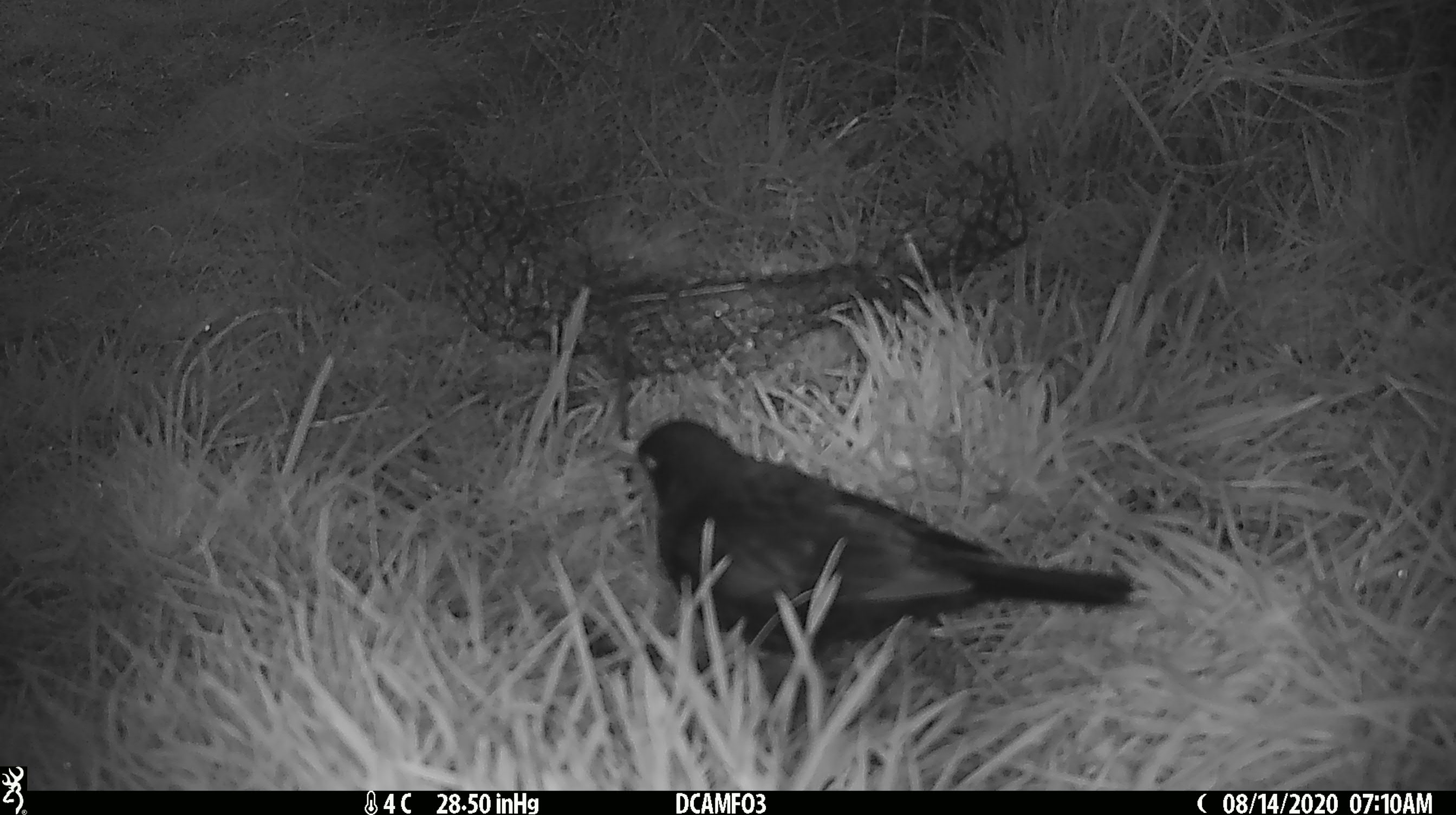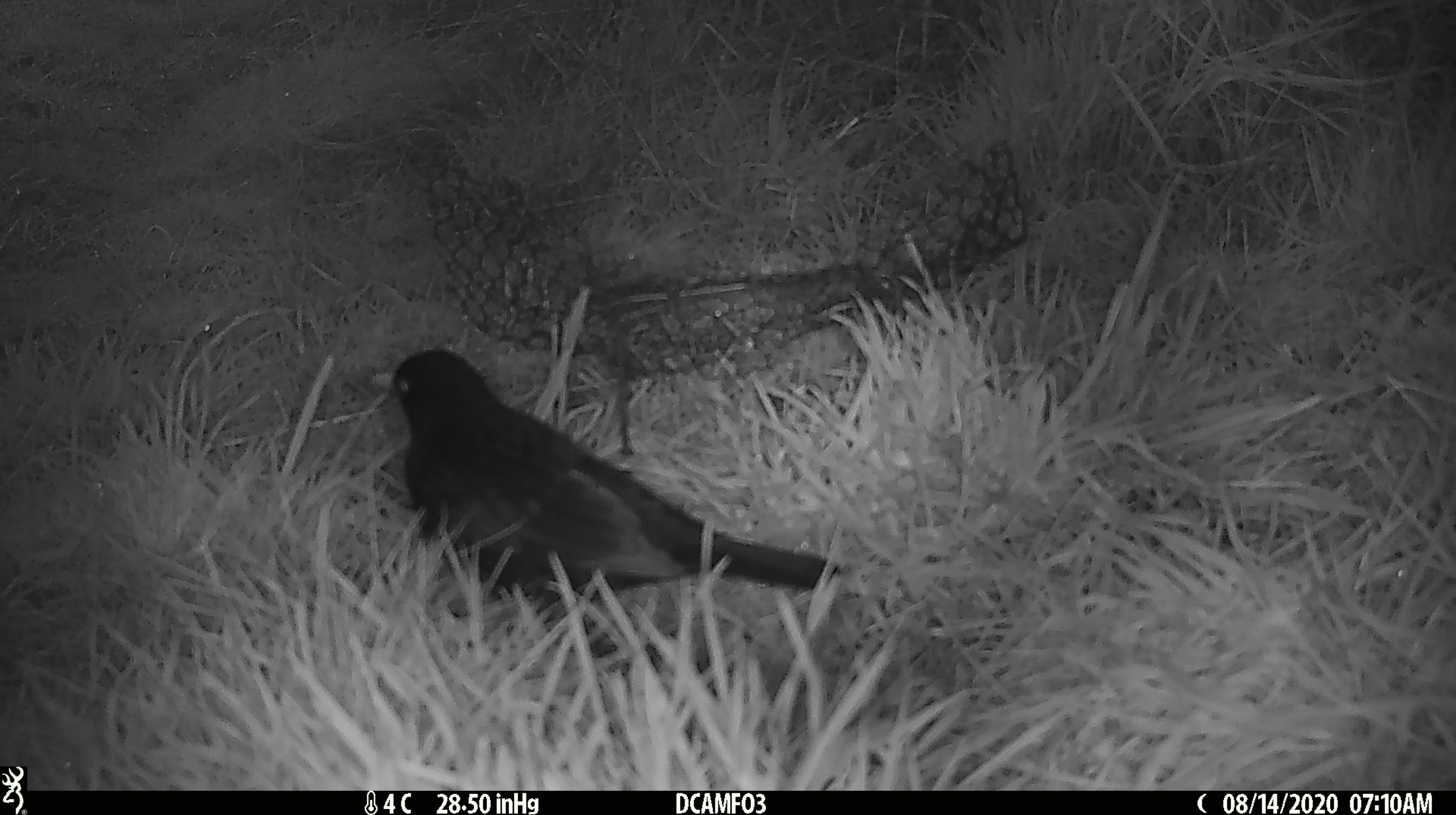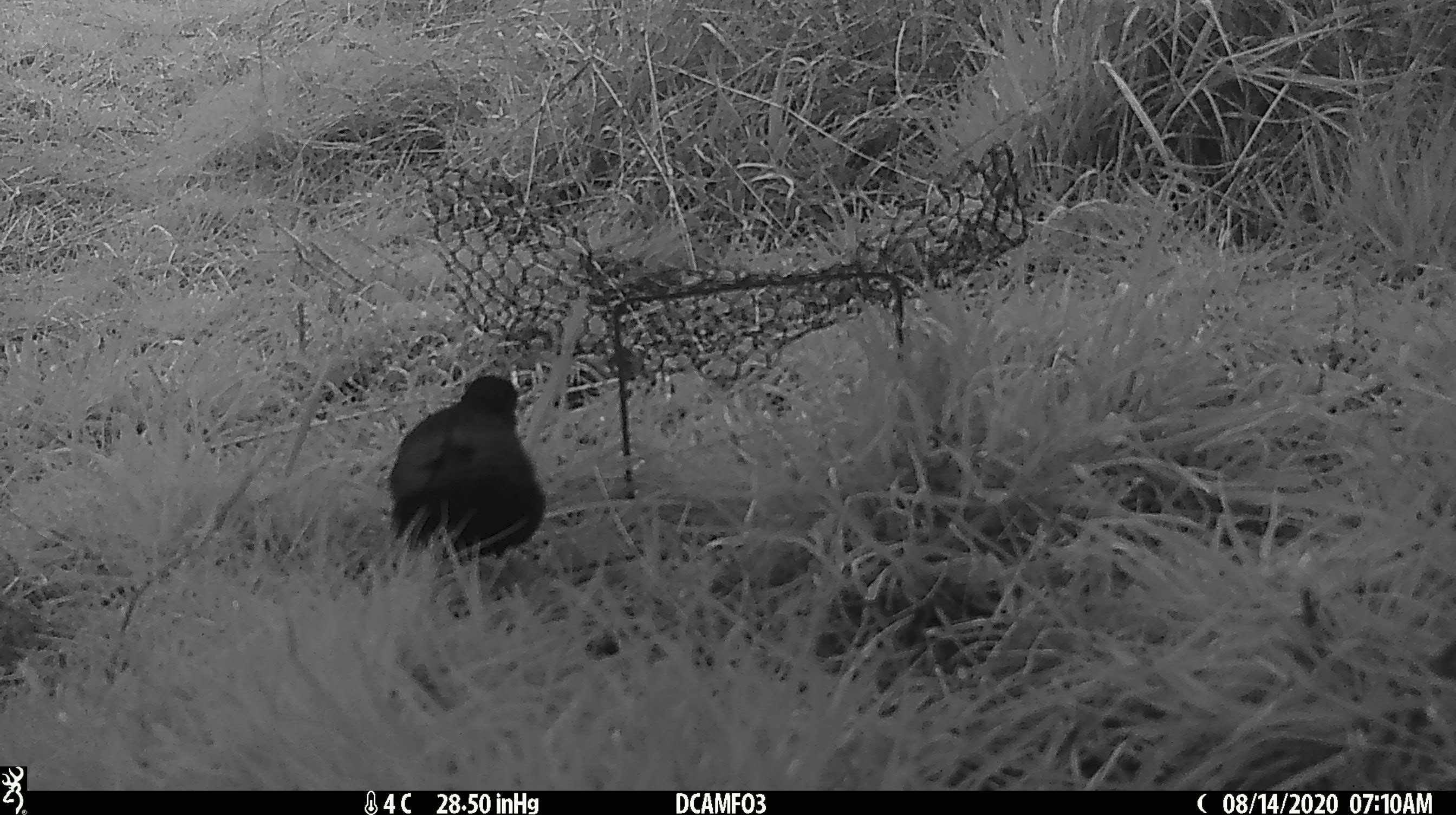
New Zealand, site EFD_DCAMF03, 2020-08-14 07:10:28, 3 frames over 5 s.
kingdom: Animalia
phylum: Chordata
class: Aves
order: Passeriformes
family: Turdidae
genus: Turdus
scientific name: Turdus merula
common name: eurasian blackbird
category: blackbird